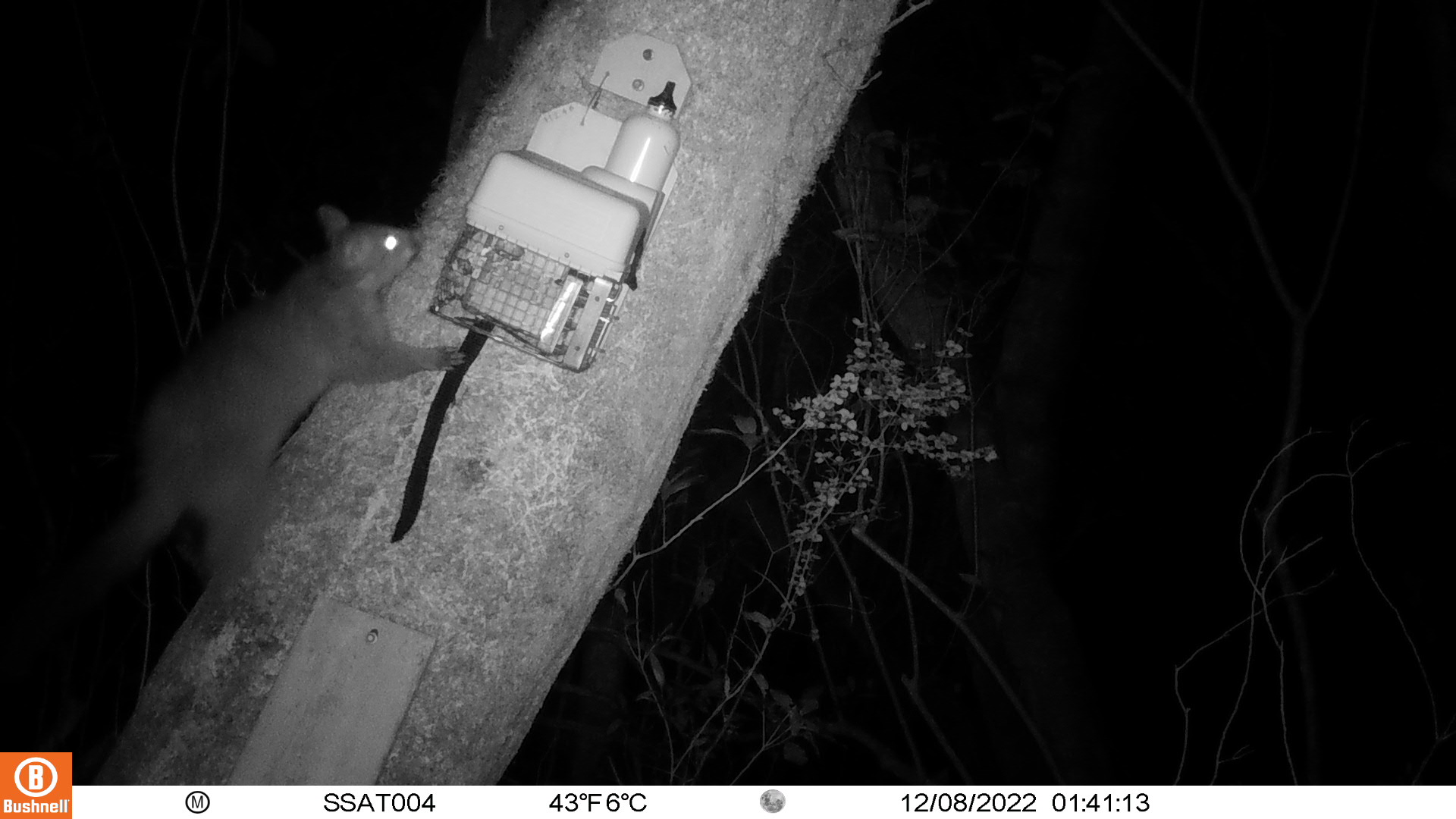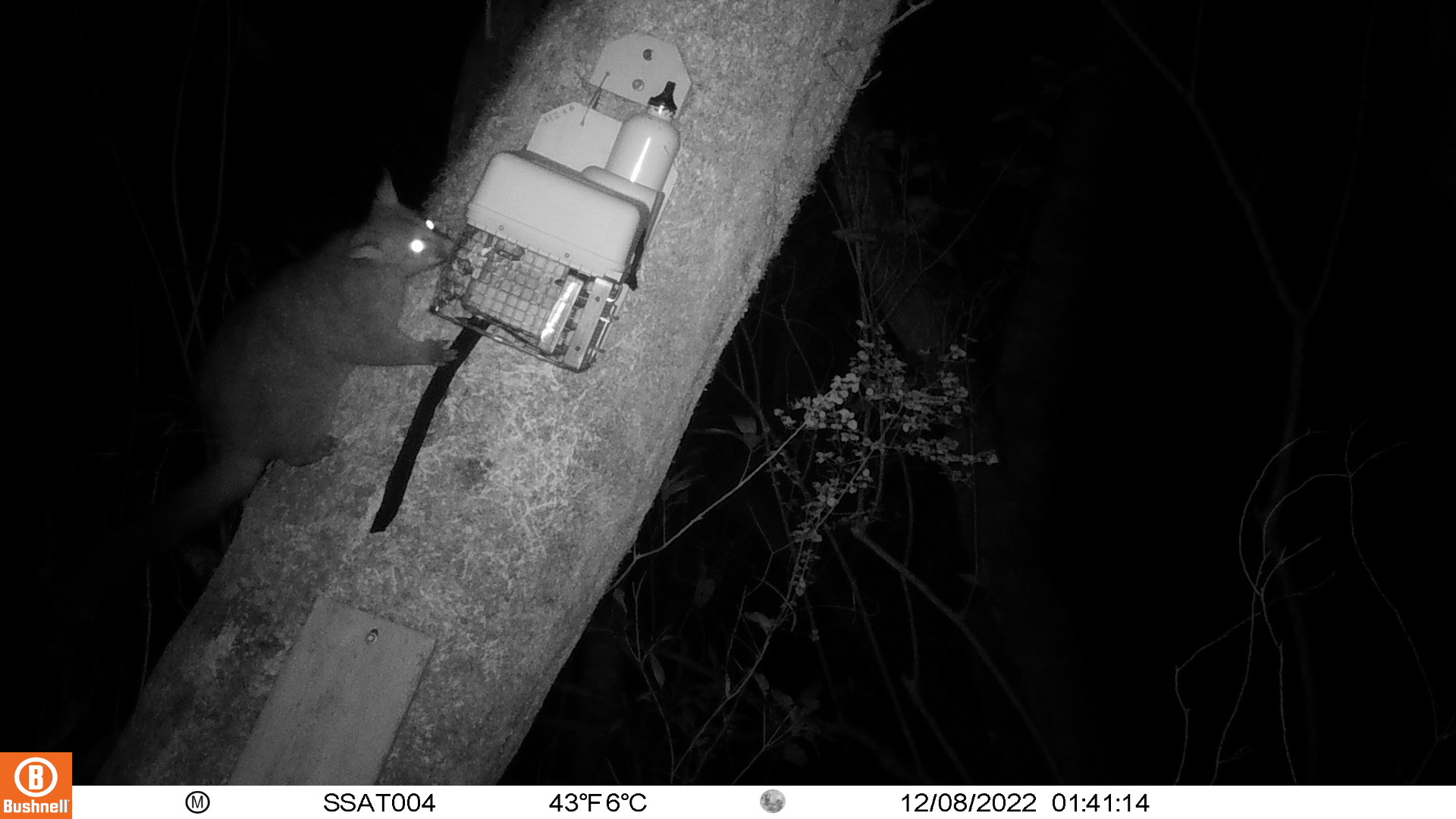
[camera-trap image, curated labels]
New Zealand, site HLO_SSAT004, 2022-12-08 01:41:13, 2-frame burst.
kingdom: Animalia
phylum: Chordata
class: Mammalia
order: Diprotodontia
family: Phalangeridae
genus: Trichosurus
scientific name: Trichosurus vulpecula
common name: common brushtail possum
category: possum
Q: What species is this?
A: Possum (common brushtail possum) (Trichosurus vulpecula).